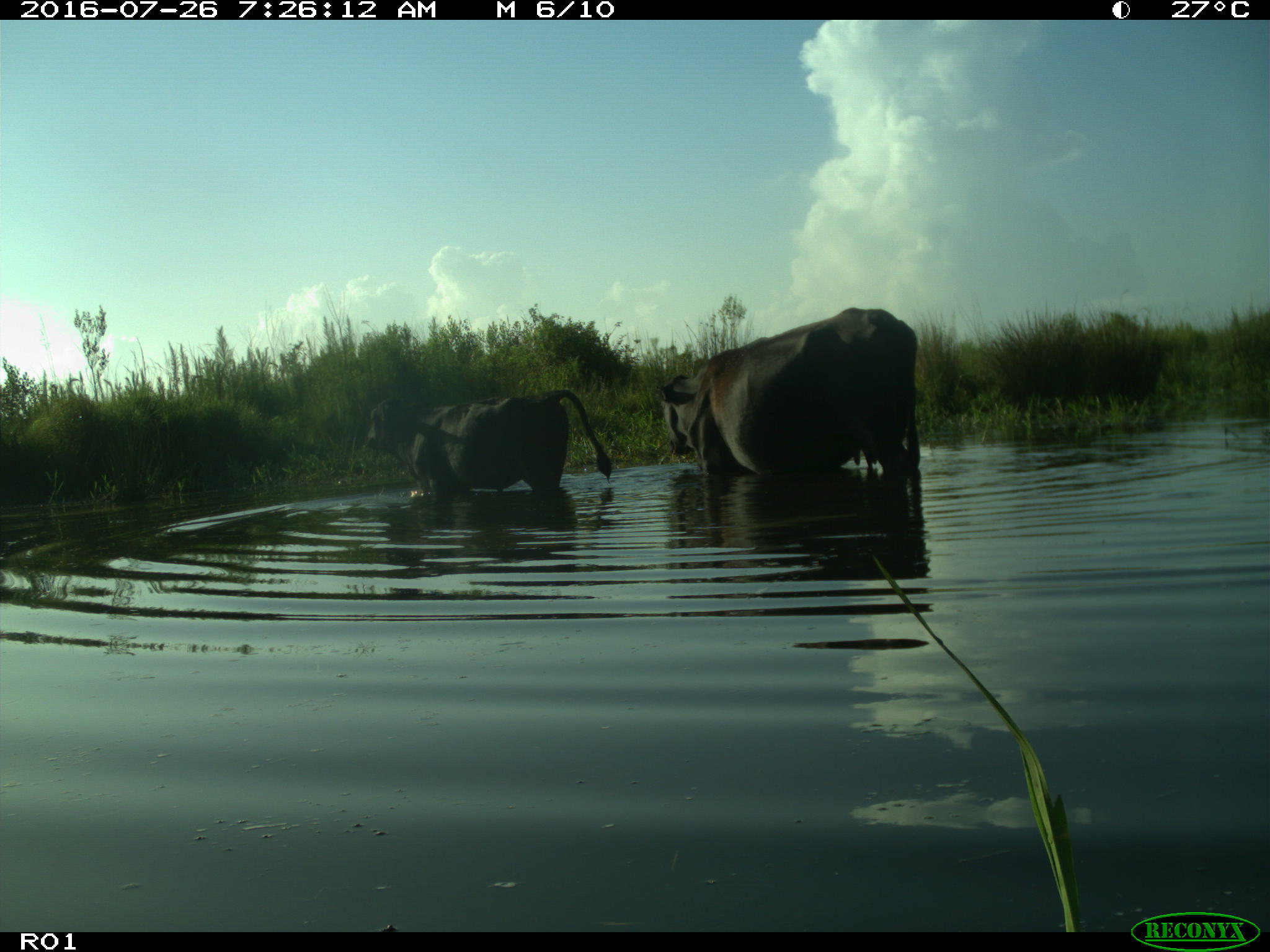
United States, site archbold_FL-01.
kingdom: Animalia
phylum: Chordata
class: Mammalia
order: Artiodactyla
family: Bovidae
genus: Bos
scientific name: Bos taurus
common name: domestic cow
Bos taurus (domestic cow).